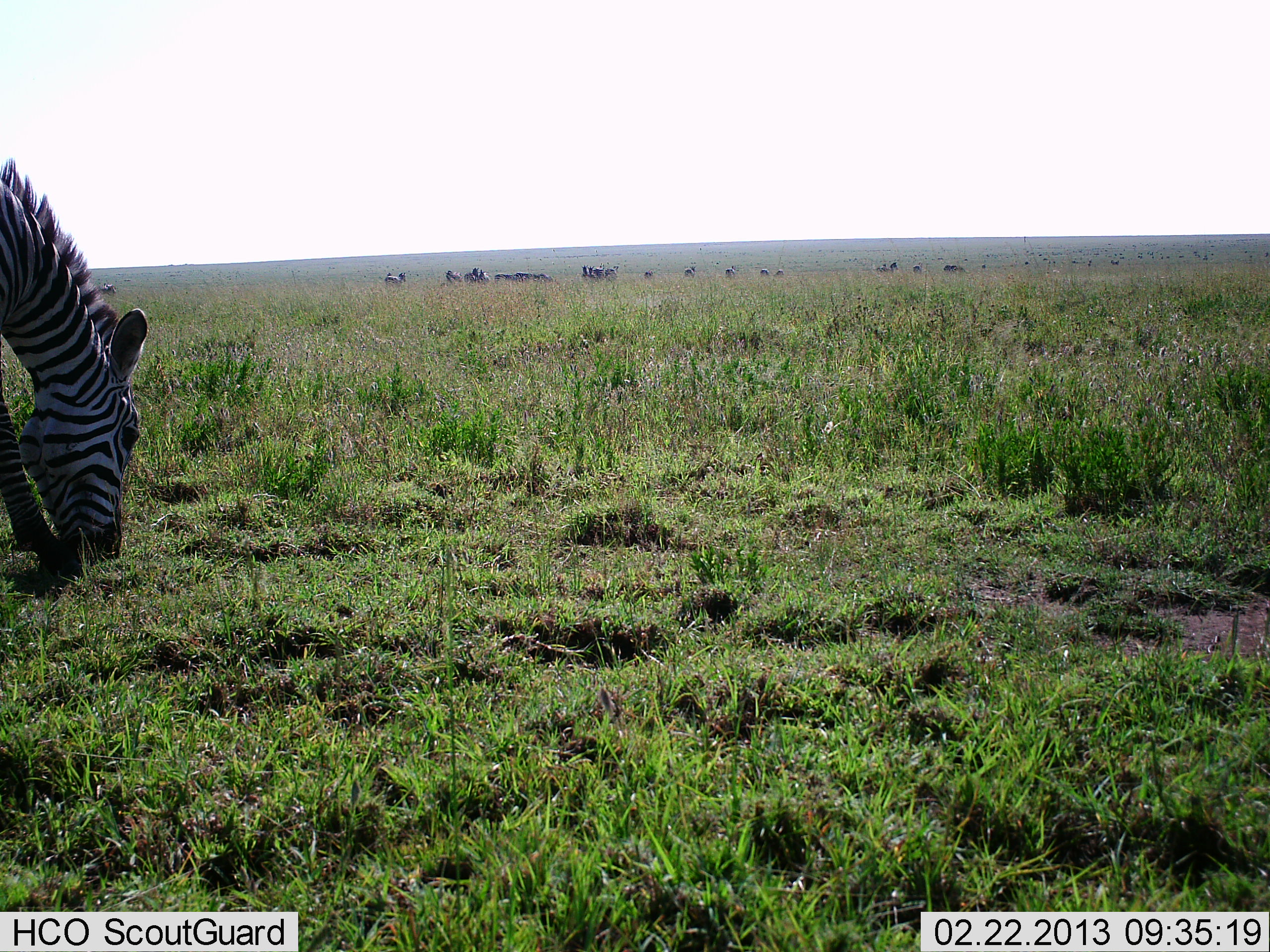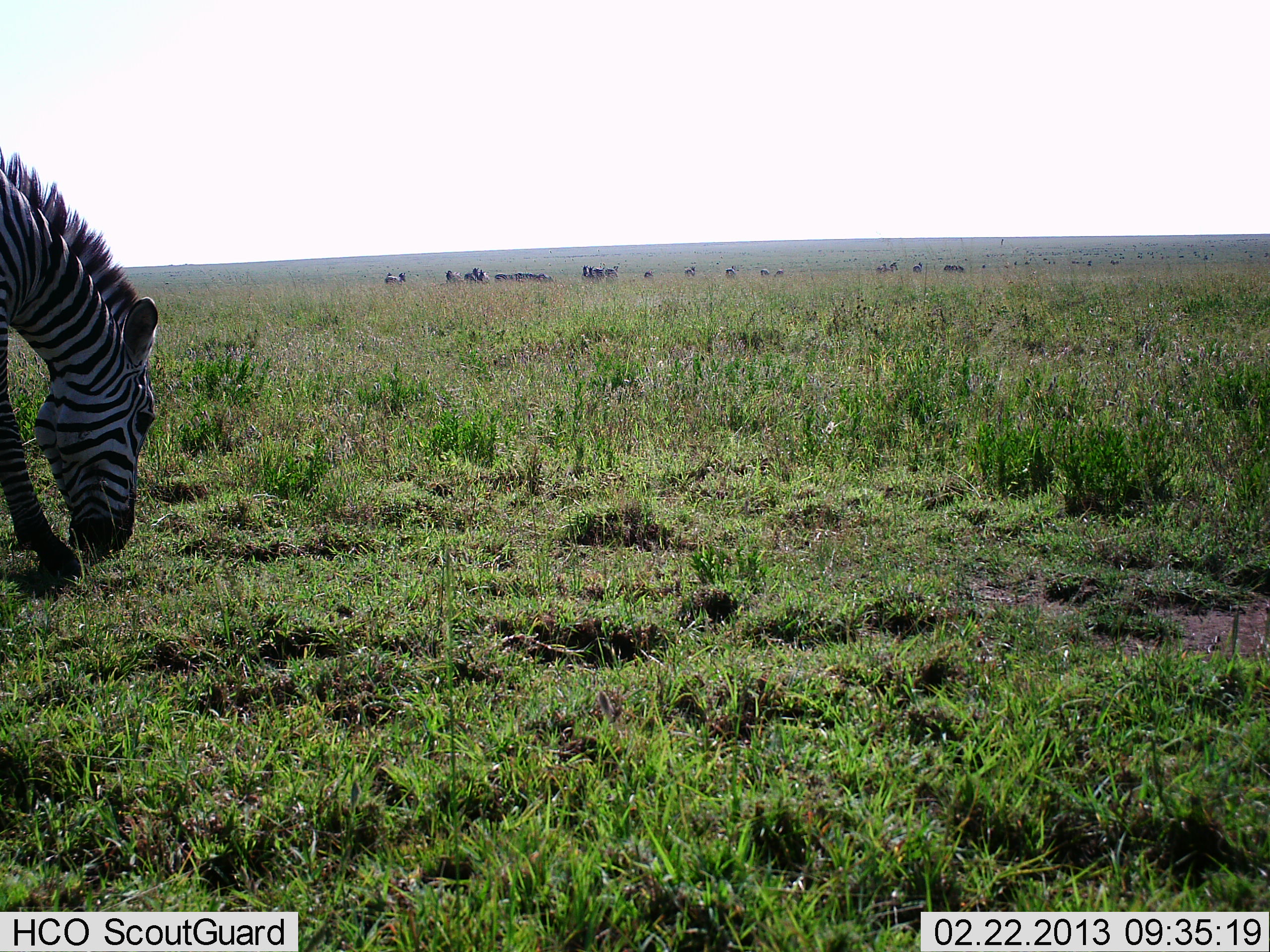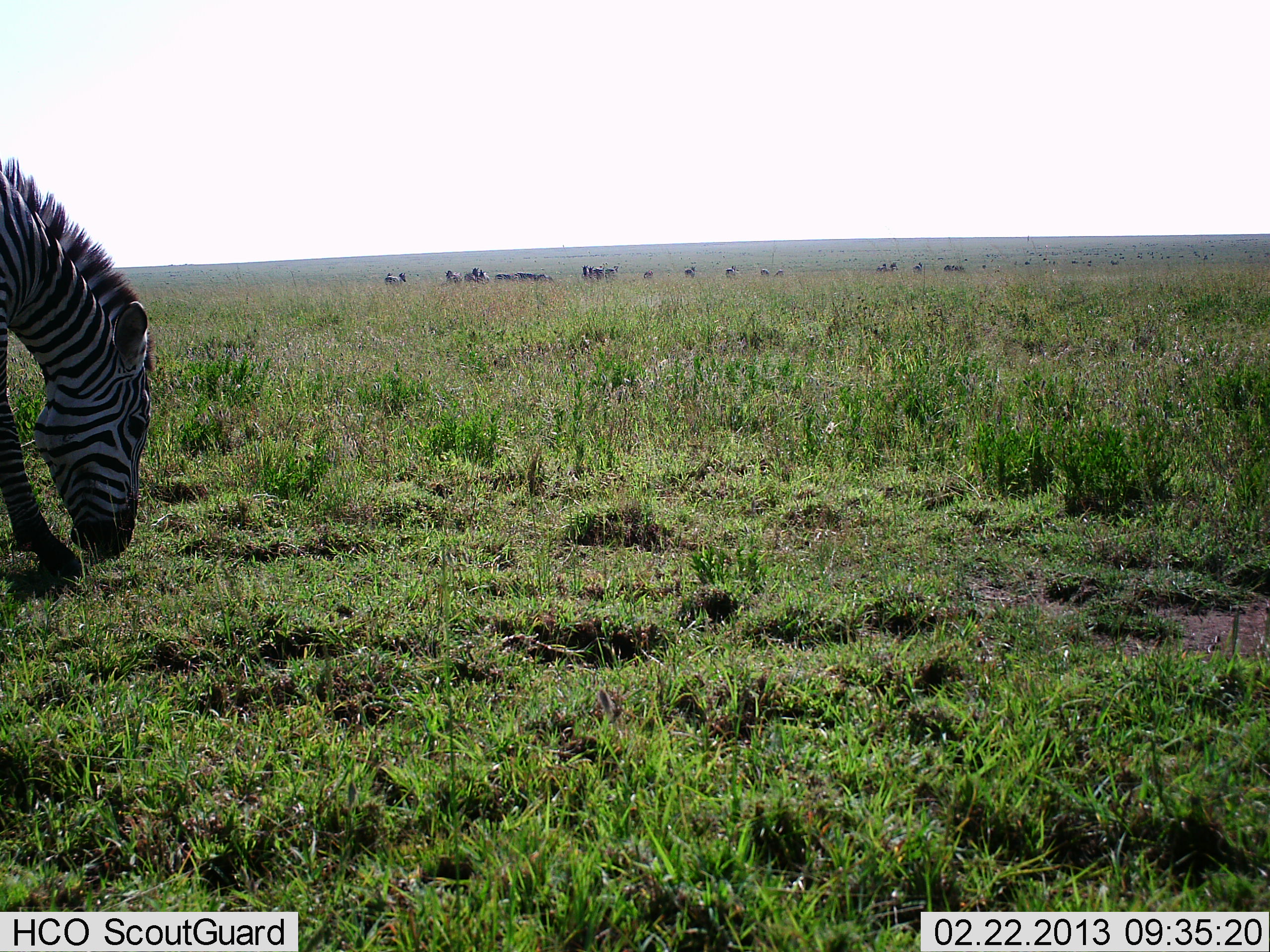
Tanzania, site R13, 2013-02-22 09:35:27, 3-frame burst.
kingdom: Animalia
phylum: Chordata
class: Mammalia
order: Perissodactyla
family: Equidae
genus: Equus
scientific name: Equus quagga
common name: plains zebra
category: zebra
Zebra (plains zebra) (Equus quagga), count 1. Behavior (volunteer vote fractions): standing 12%, resting 3%, moving 3%, interacting 0%. Young present (vote fraction): 0%. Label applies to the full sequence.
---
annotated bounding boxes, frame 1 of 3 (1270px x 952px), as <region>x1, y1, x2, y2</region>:
animal: <region>0, 157, 149, 585</region>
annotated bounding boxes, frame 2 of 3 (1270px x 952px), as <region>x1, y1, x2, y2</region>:
animal: <region>0, 146, 161, 583</region>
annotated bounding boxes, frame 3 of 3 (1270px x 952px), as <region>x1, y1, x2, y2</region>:
animal: <region>0, 156, 159, 580</region>